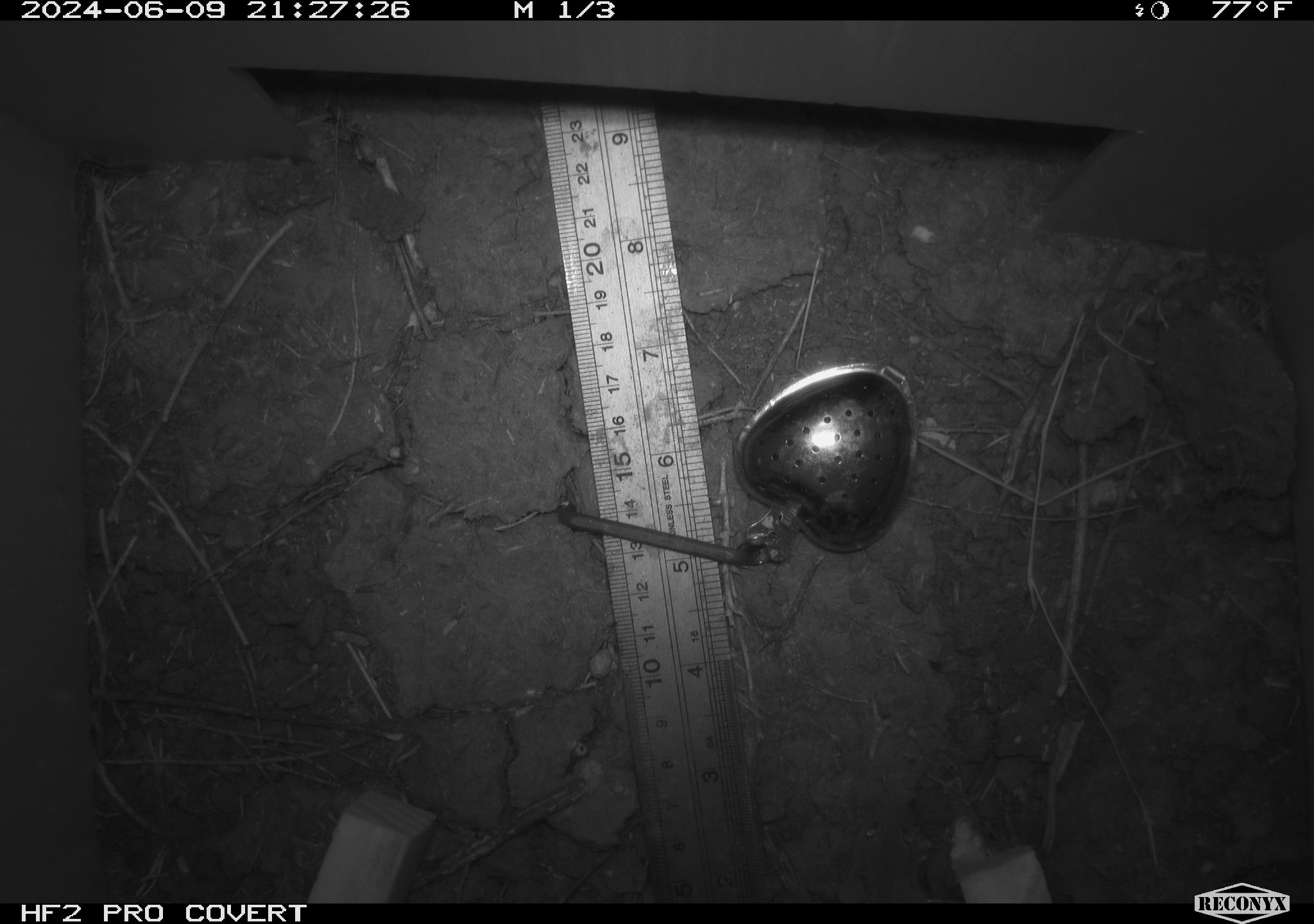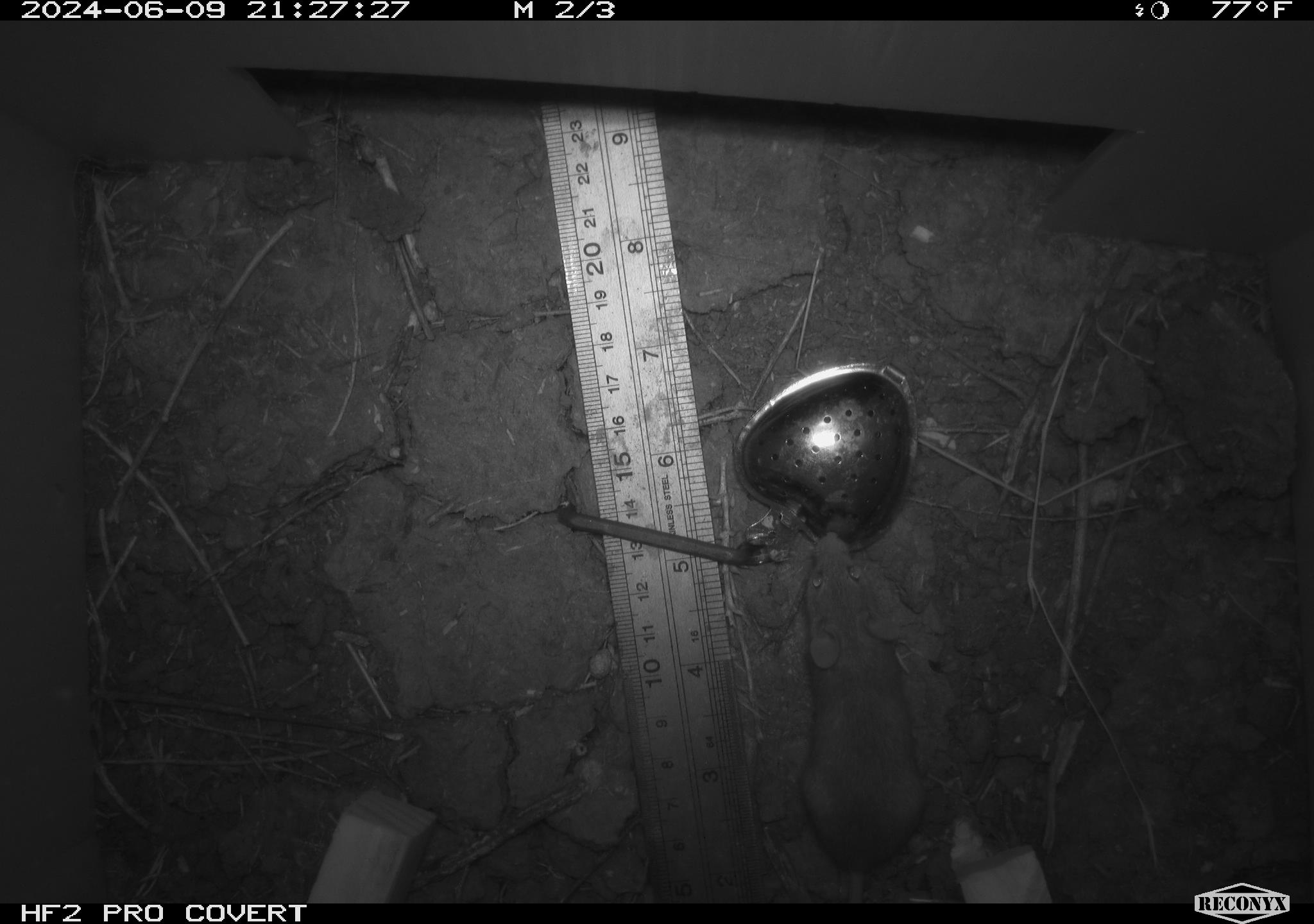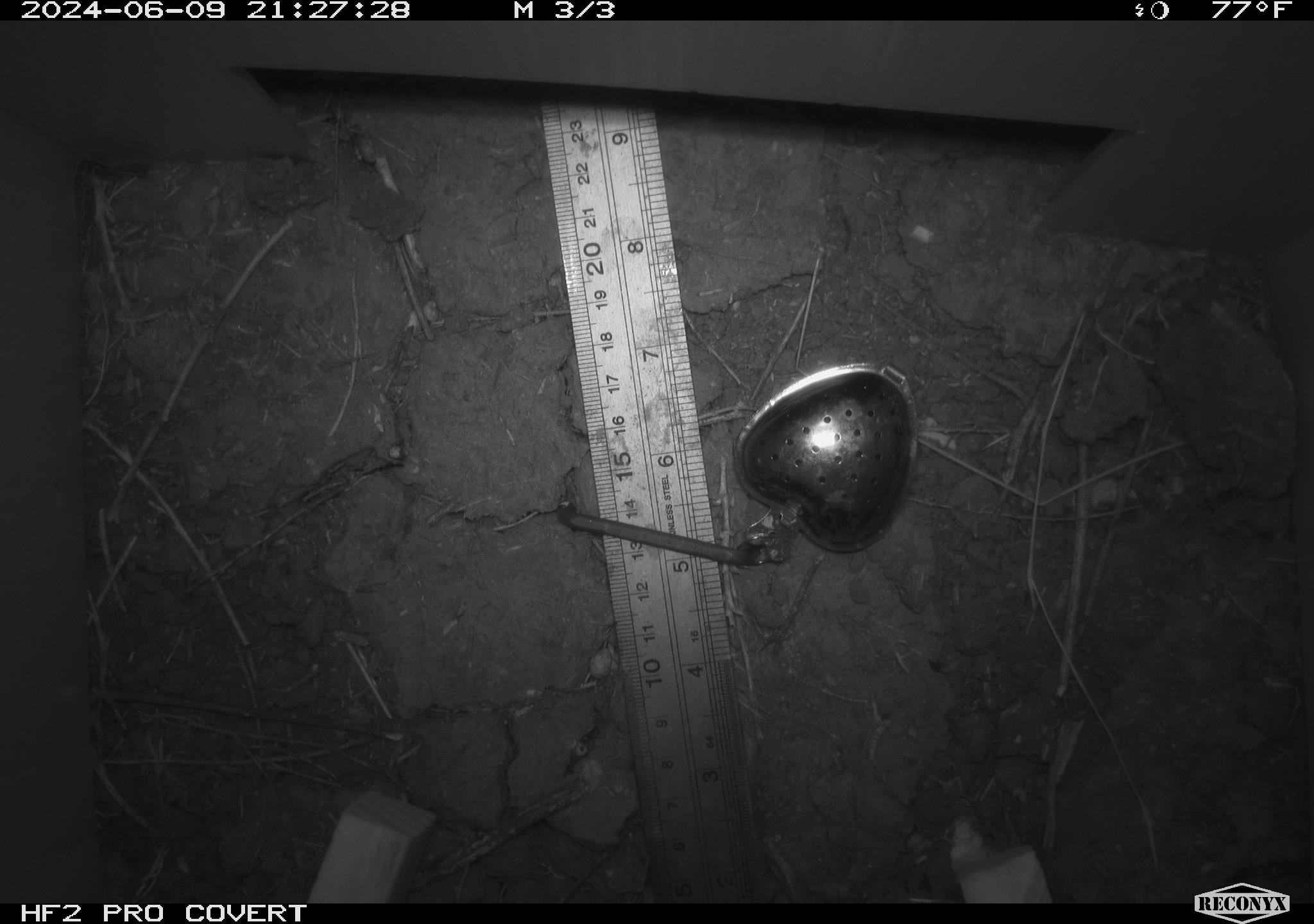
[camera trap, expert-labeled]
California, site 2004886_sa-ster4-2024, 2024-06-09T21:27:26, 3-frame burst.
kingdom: Animalia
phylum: Chordata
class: Mammalia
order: Rodentia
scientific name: Rodentia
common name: mouse species